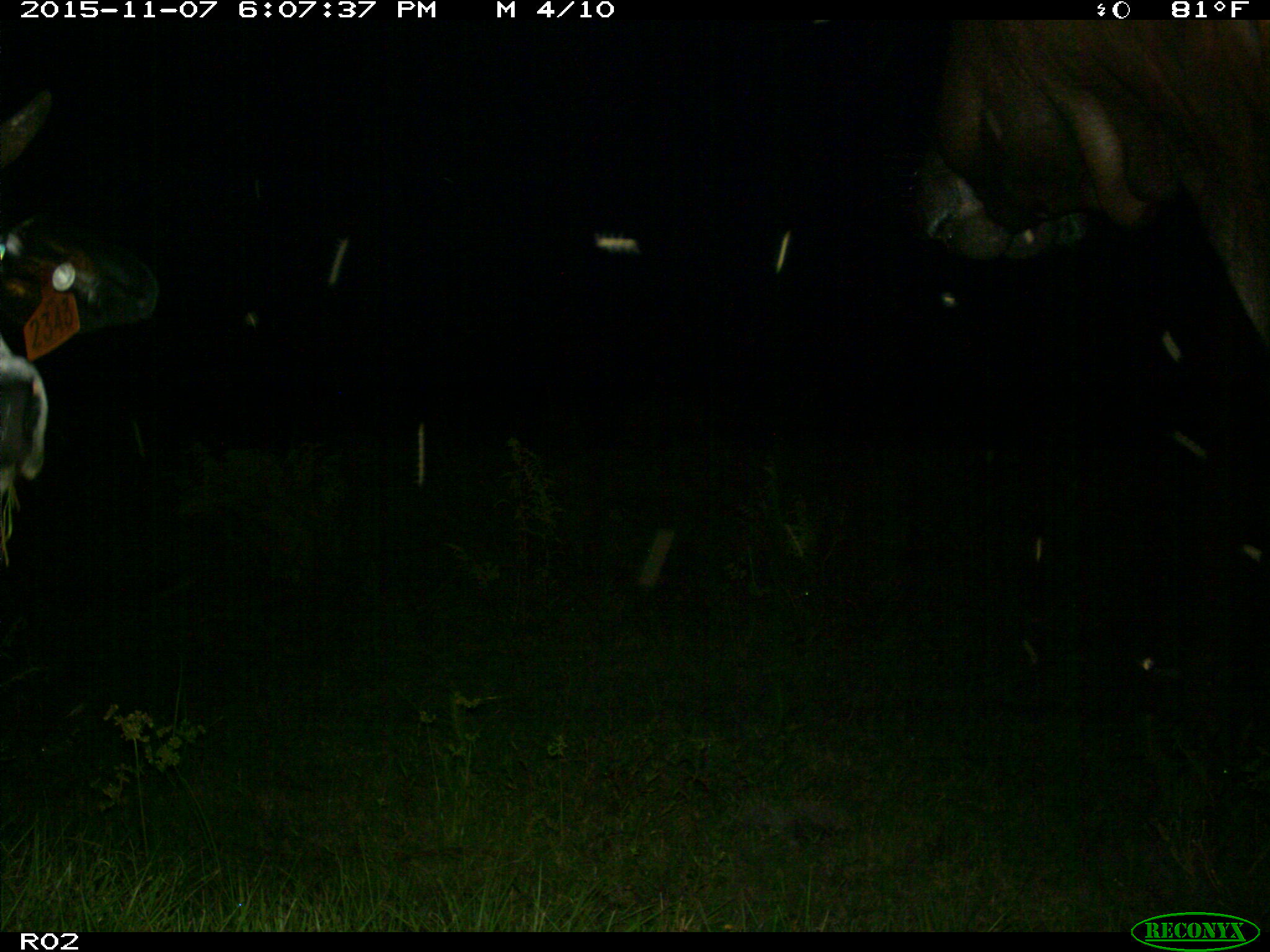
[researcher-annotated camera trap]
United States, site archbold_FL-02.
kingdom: Animalia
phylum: Chordata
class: Mammalia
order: Artiodactyla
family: Bovidae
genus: Bos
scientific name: Bos taurus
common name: domestic cow